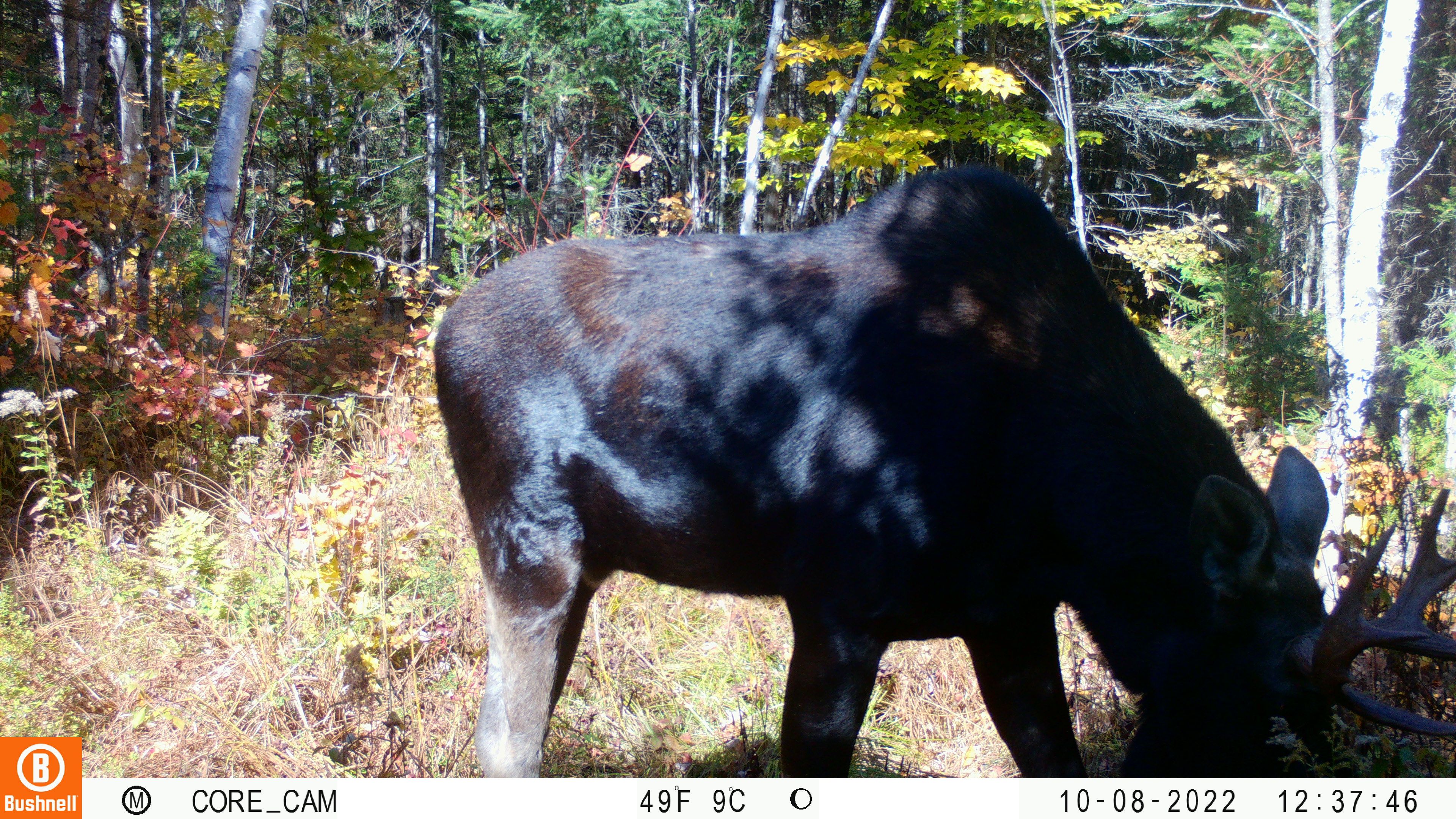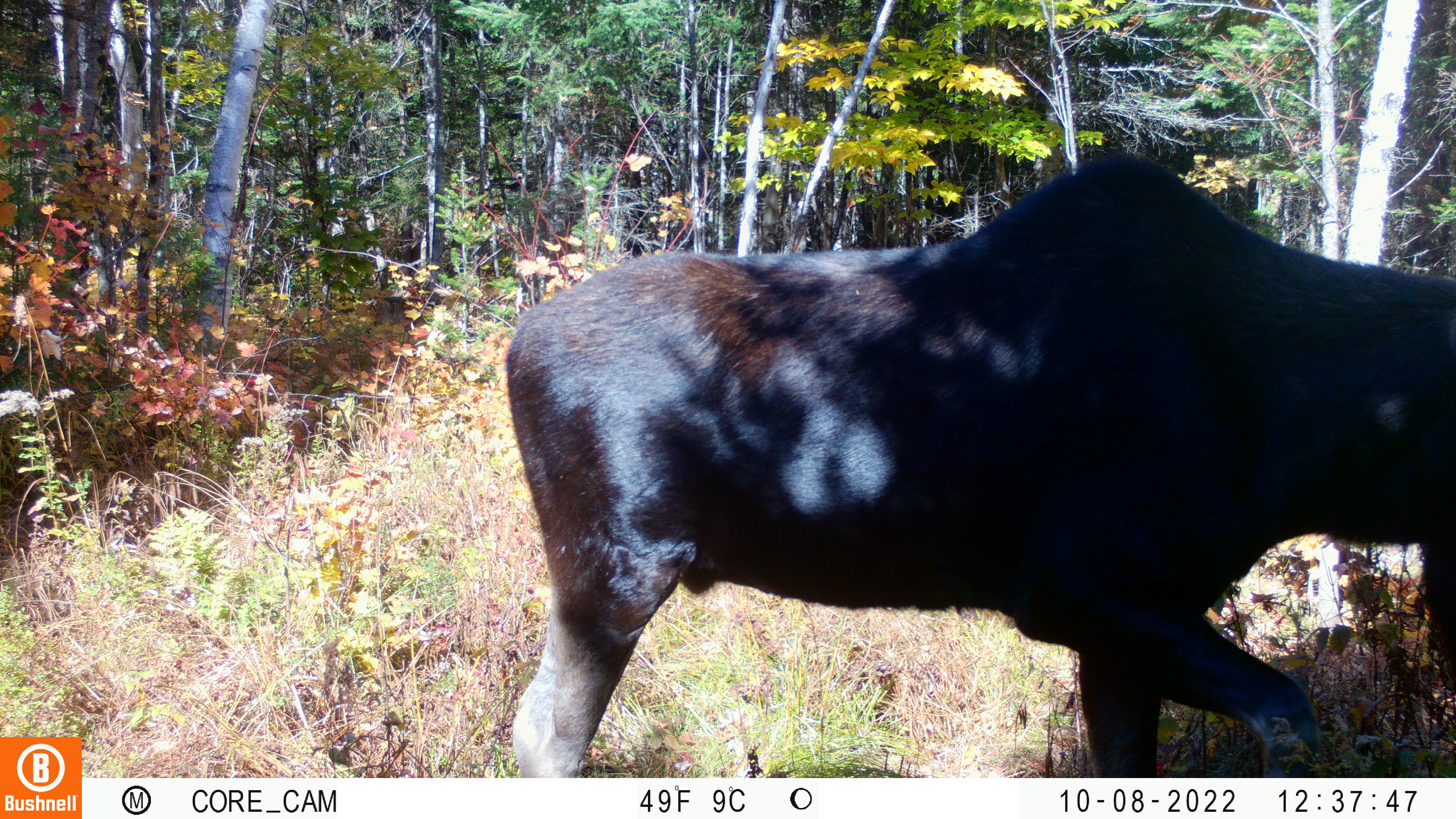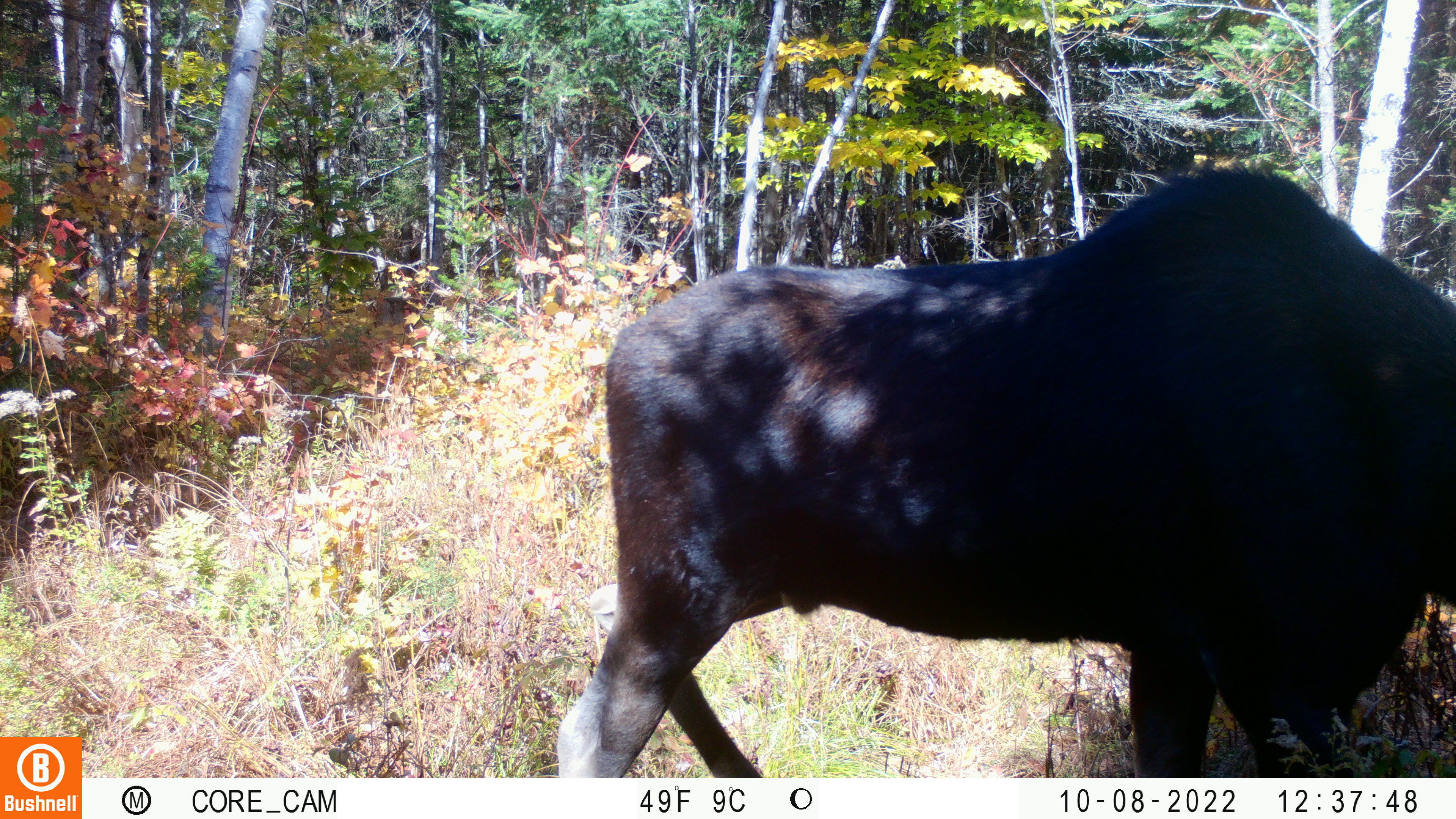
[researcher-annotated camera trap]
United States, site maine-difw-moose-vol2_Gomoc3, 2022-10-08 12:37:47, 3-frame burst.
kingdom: Animalia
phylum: Chordata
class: Mammalia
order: Artiodactyla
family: Cervidae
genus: Alces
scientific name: Alces alces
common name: moose